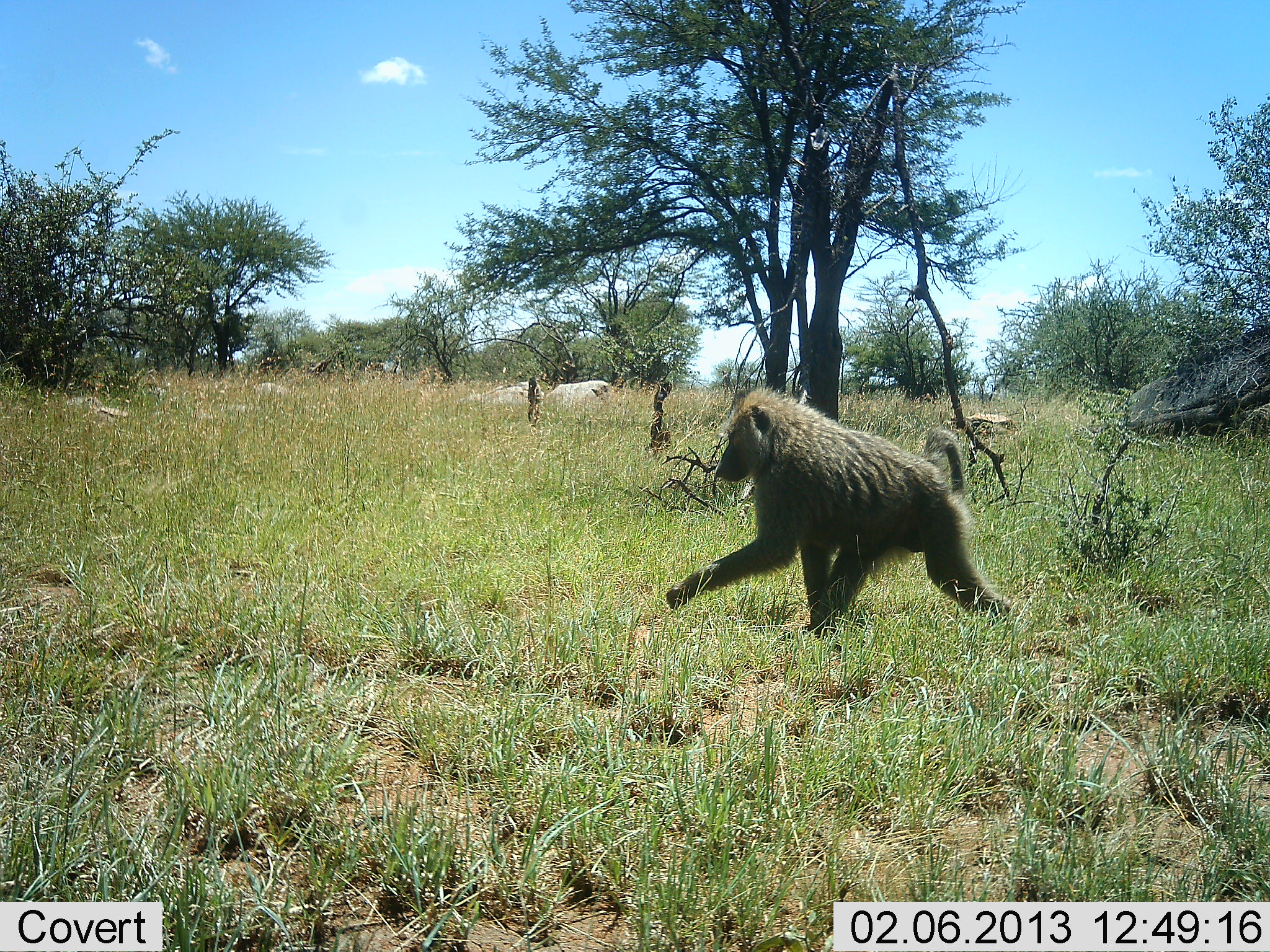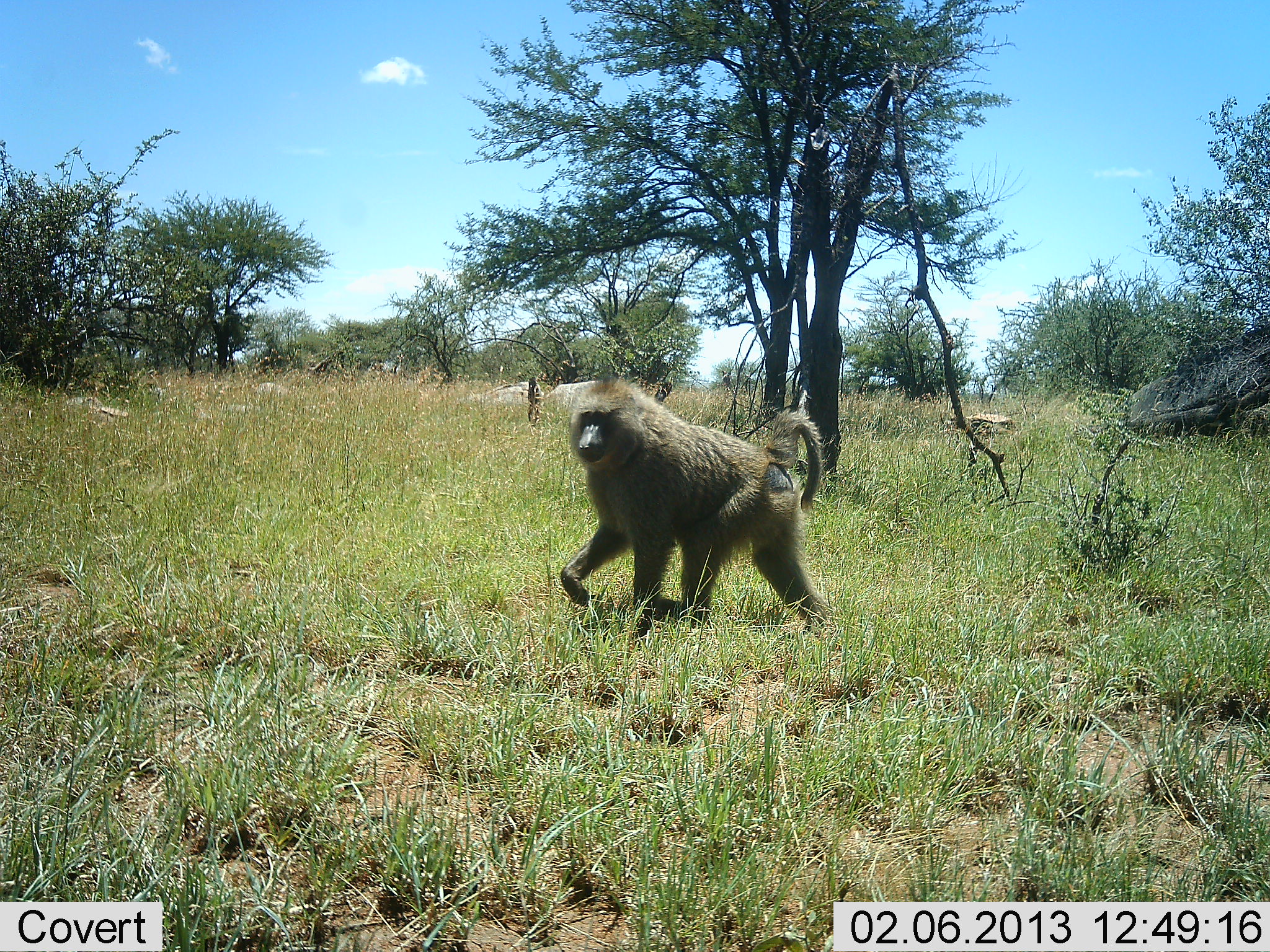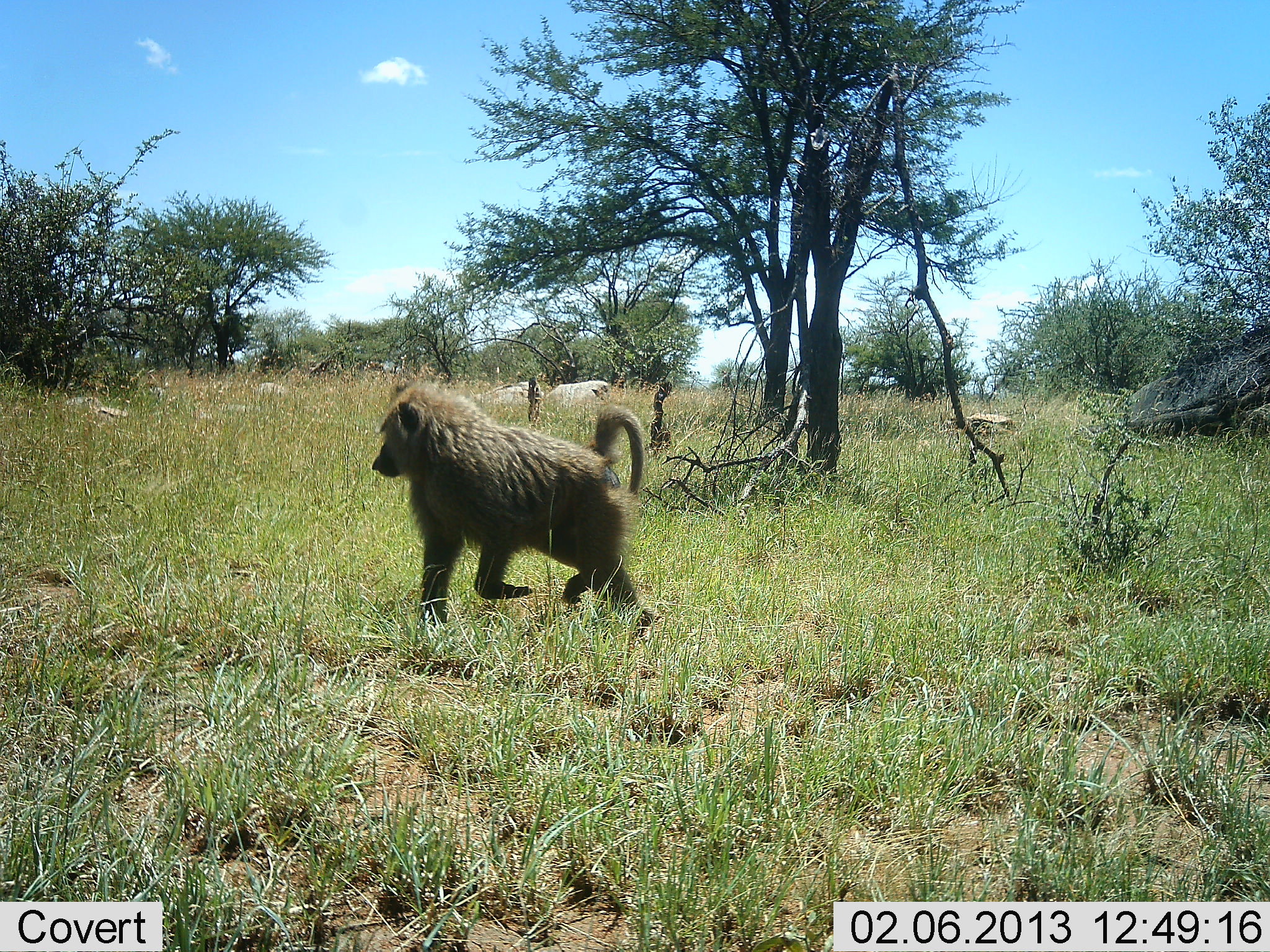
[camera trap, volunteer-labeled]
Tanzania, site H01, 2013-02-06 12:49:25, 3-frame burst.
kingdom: Animalia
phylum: Chordata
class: Mammalia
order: Primates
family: Cercopithecidae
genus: Papio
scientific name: Papio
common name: baboon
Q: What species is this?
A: Baboon (Papio).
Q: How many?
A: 1.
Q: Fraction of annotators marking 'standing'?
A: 0%.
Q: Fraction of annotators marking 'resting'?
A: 0%.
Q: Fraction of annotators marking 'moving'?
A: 100%.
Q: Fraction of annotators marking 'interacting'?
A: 0%.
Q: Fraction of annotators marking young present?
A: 0%.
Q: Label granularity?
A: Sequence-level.